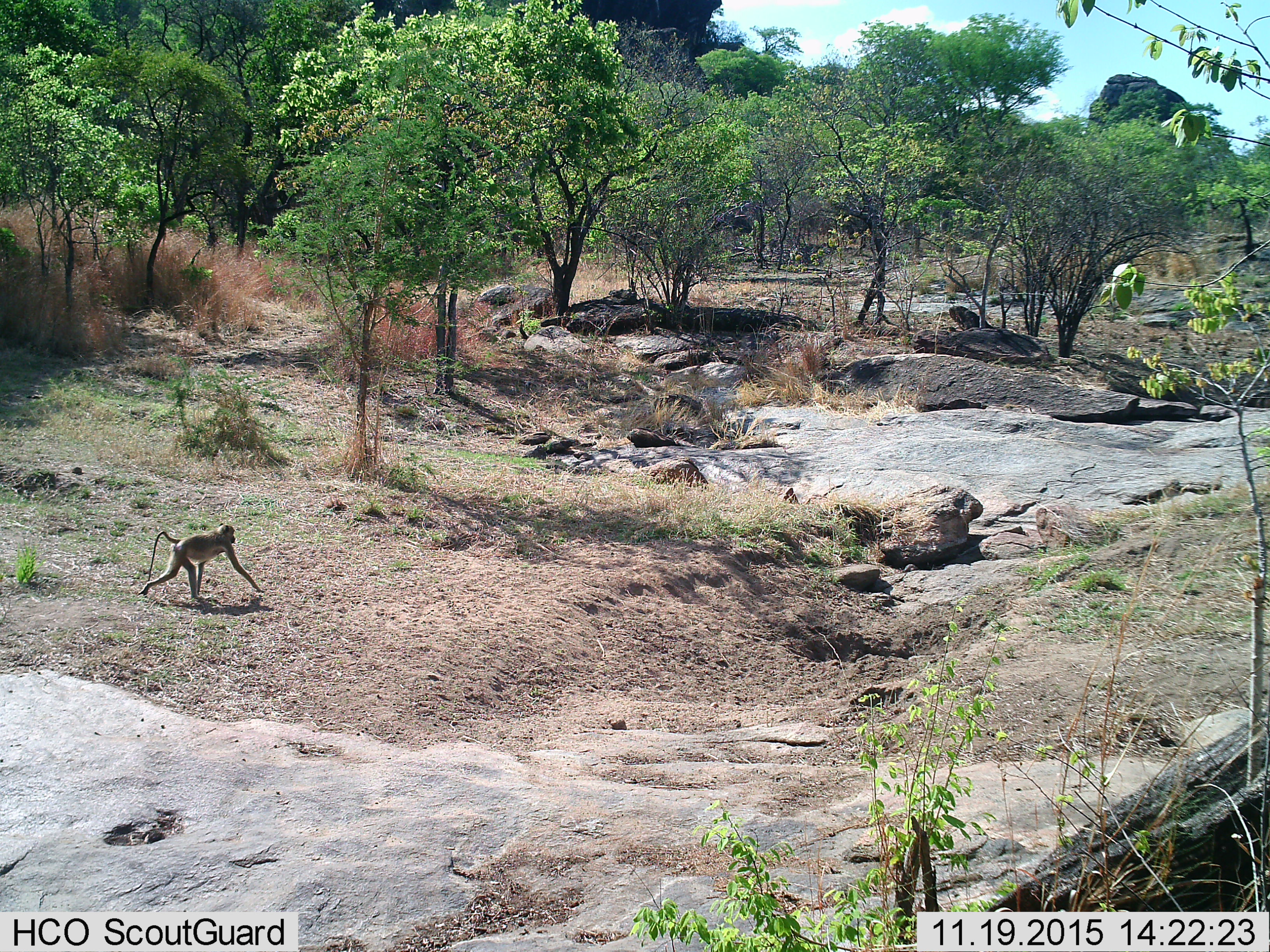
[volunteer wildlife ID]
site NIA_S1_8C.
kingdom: Animalia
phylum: Chordata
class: Mammalia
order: Primates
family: Cercopithecidae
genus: Papio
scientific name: Papio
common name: baboon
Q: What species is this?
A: Baboon (Papio).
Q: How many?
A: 1.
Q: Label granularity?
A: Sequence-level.